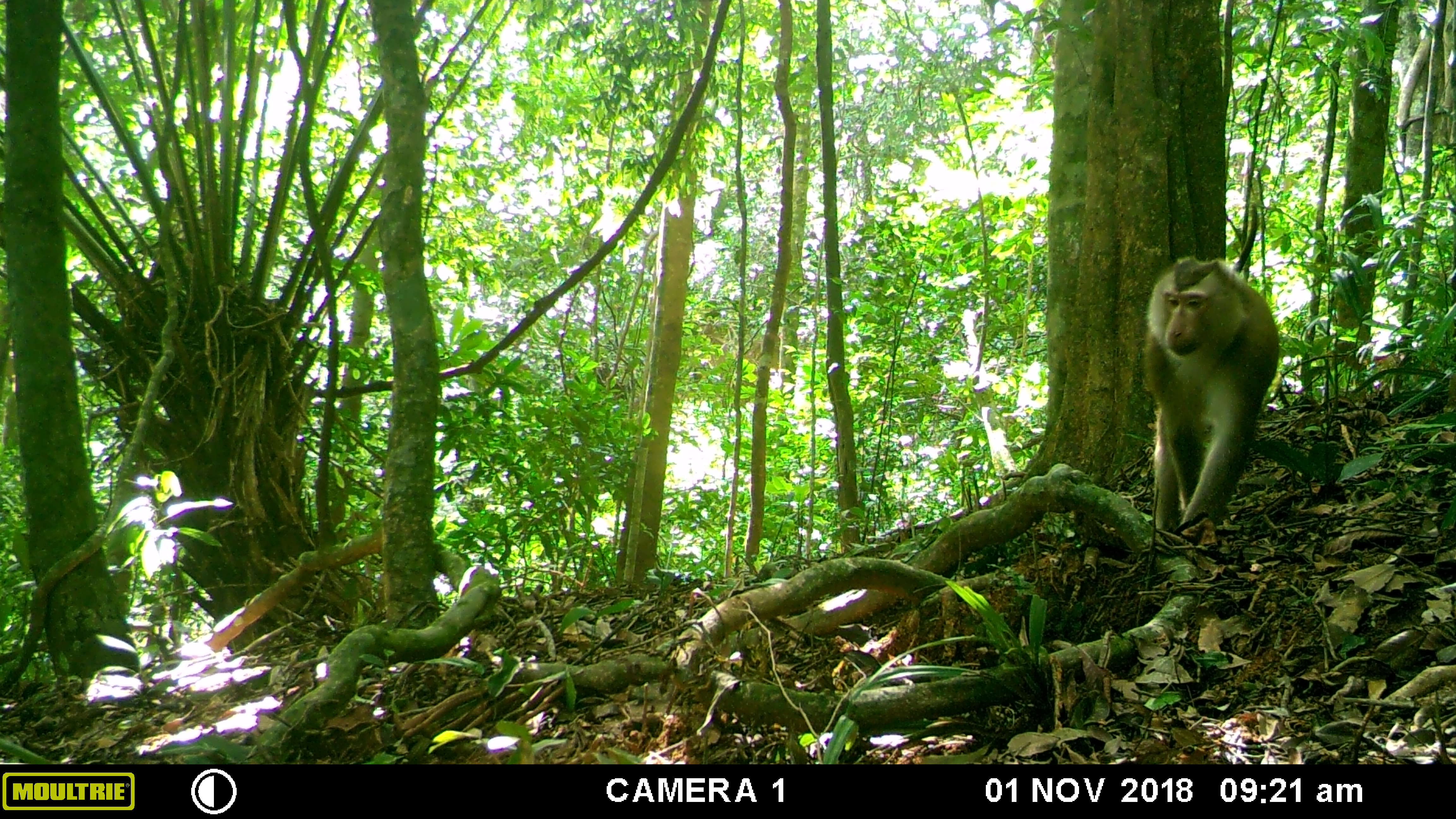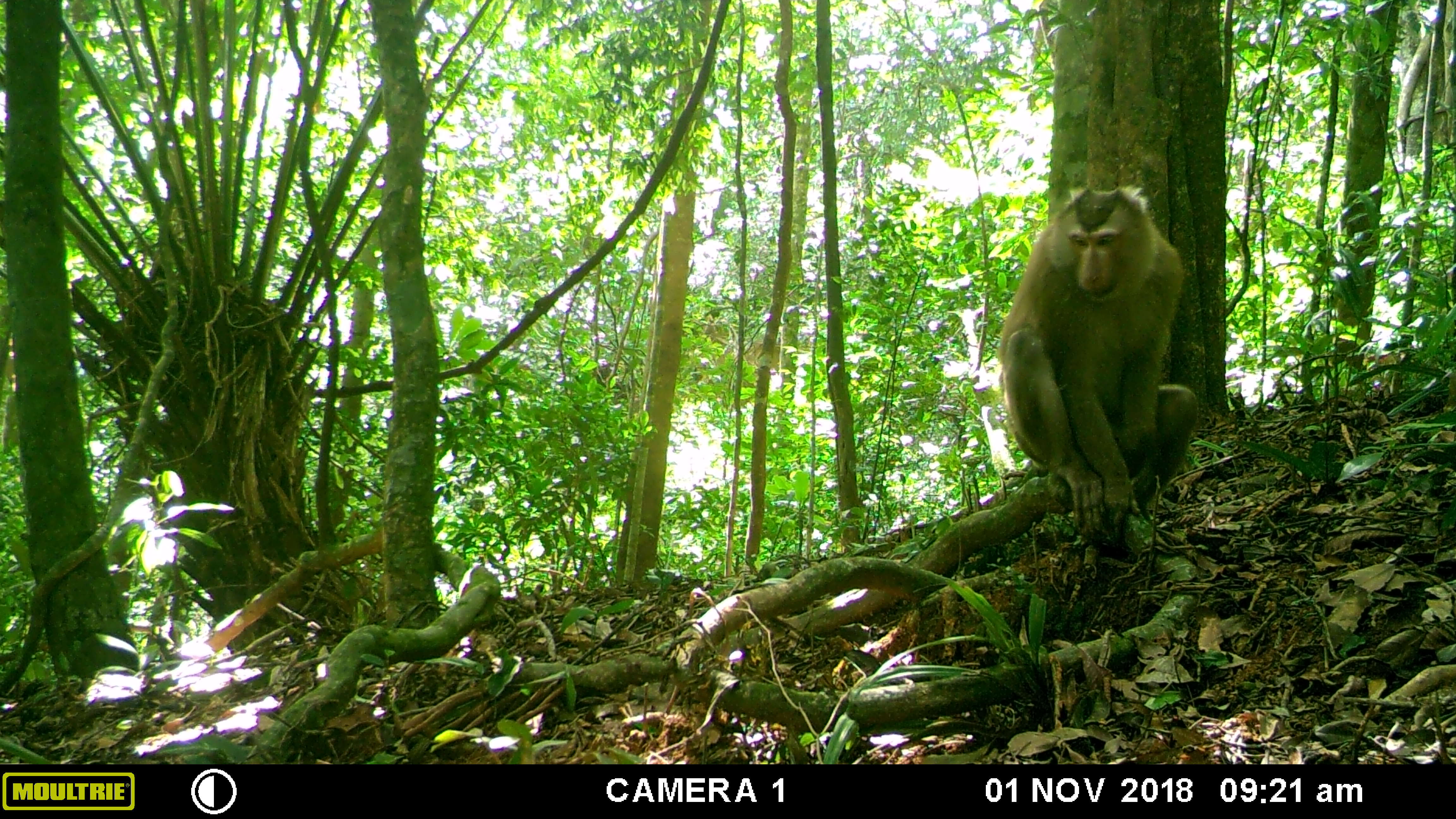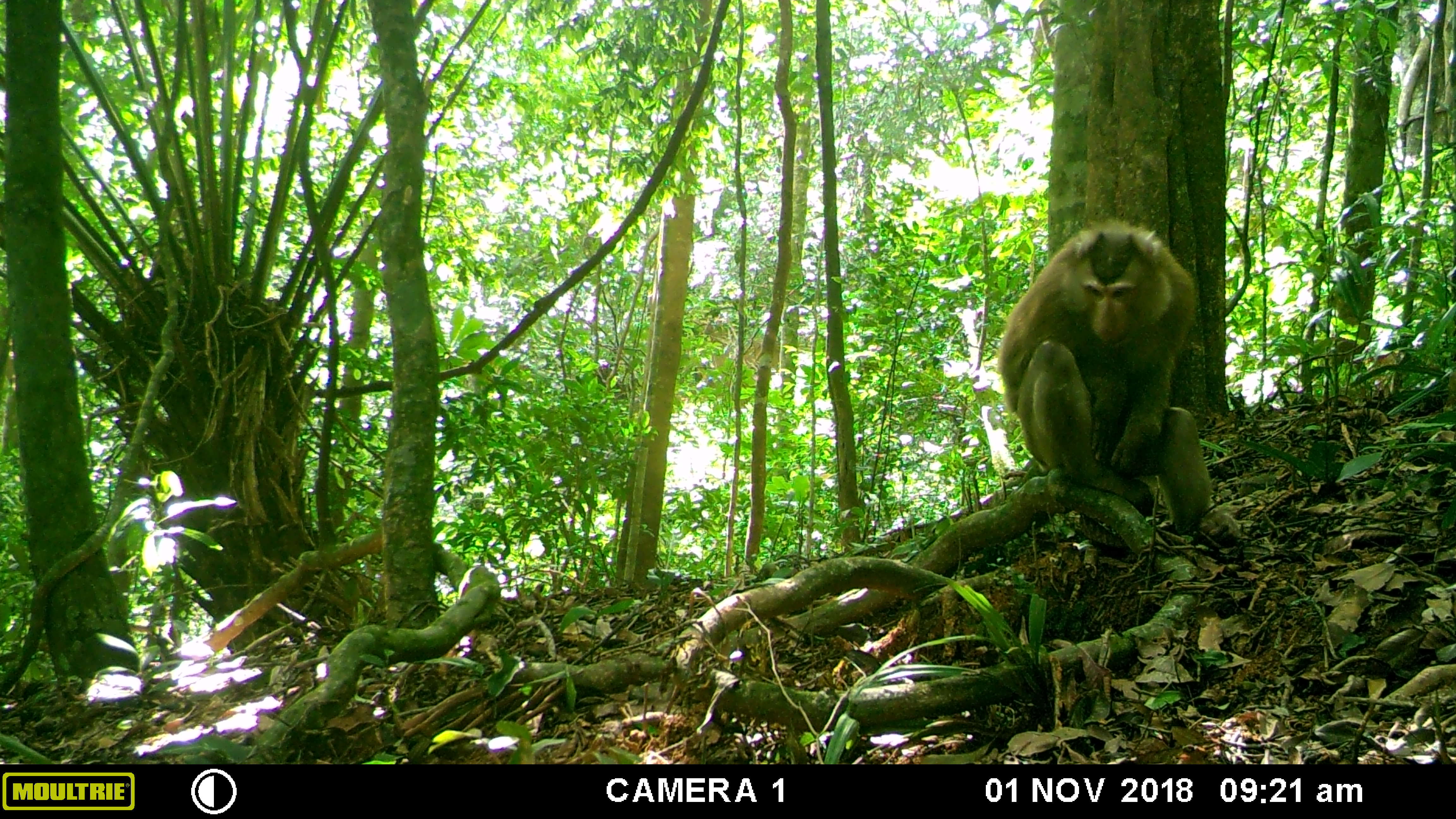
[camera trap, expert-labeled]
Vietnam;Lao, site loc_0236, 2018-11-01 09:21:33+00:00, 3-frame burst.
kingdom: Animalia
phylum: Chordata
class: Mammalia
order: Primates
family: Cercopithecidae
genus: Macaca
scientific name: Macaca nemestrina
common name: pig-tailed macaque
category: pig tailed macaque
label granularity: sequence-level